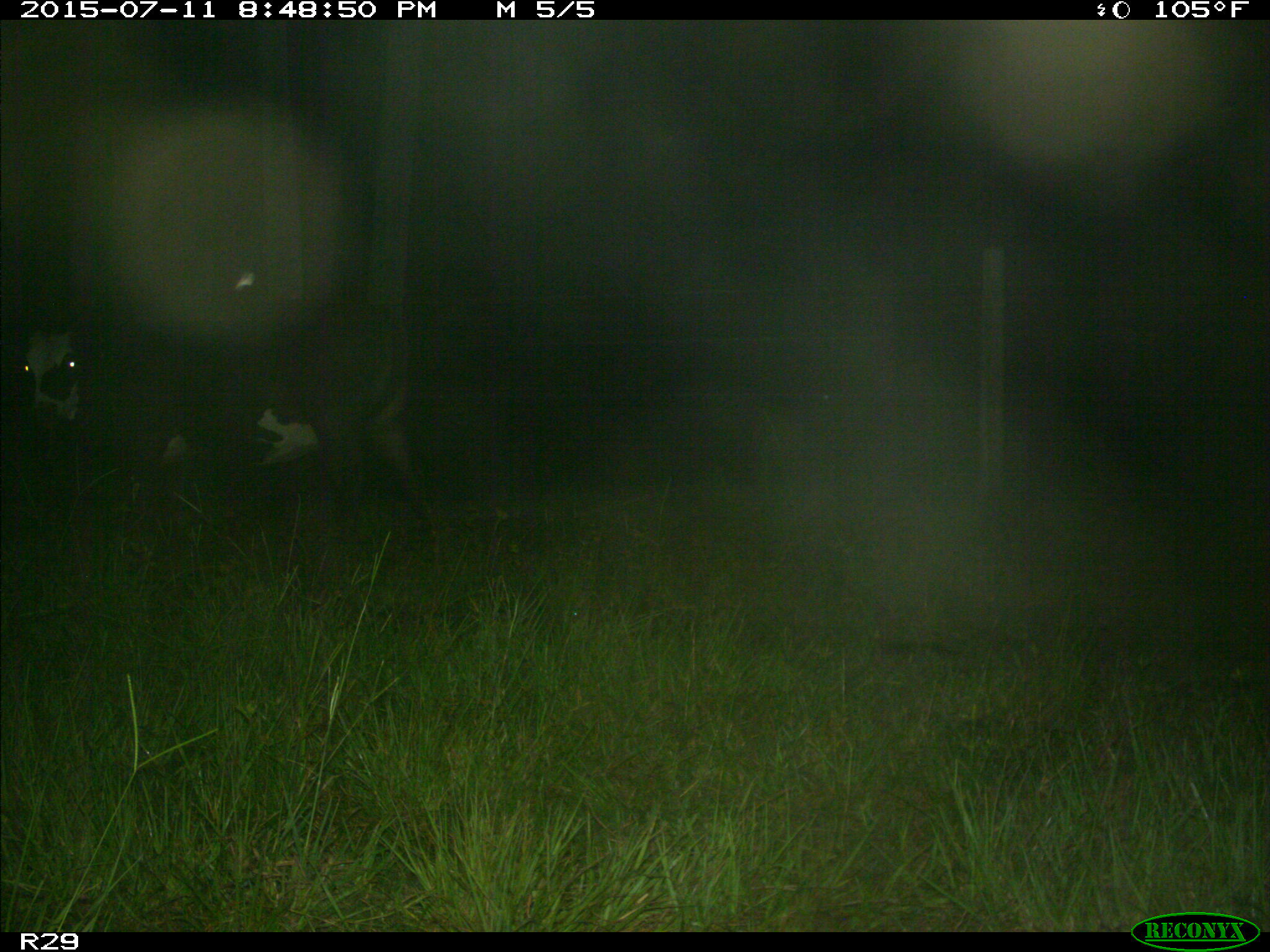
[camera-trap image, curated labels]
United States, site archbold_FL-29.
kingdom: Animalia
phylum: Chordata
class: Mammalia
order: Artiodactyla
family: Bovidae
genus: Bos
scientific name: Bos taurus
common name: domestic cow